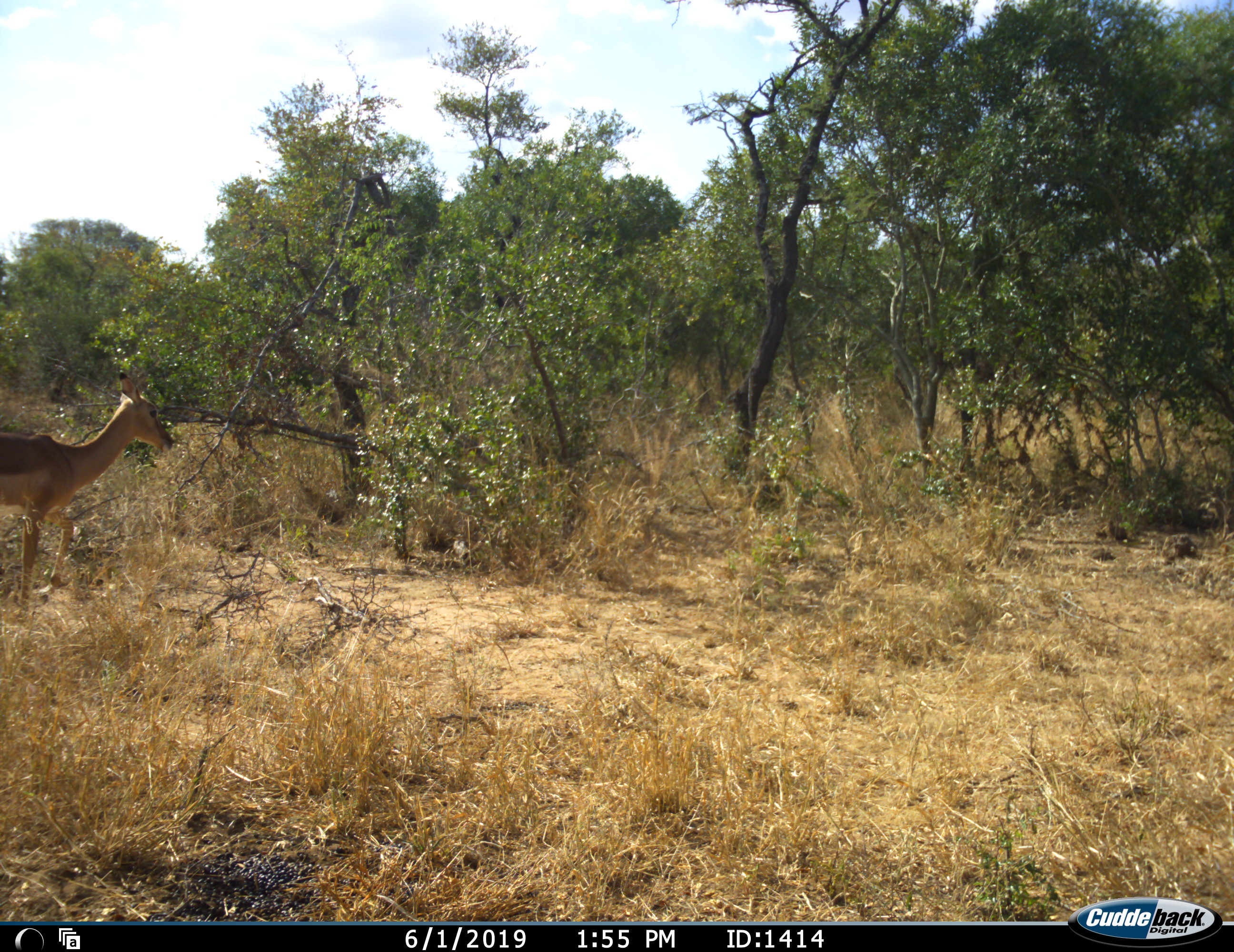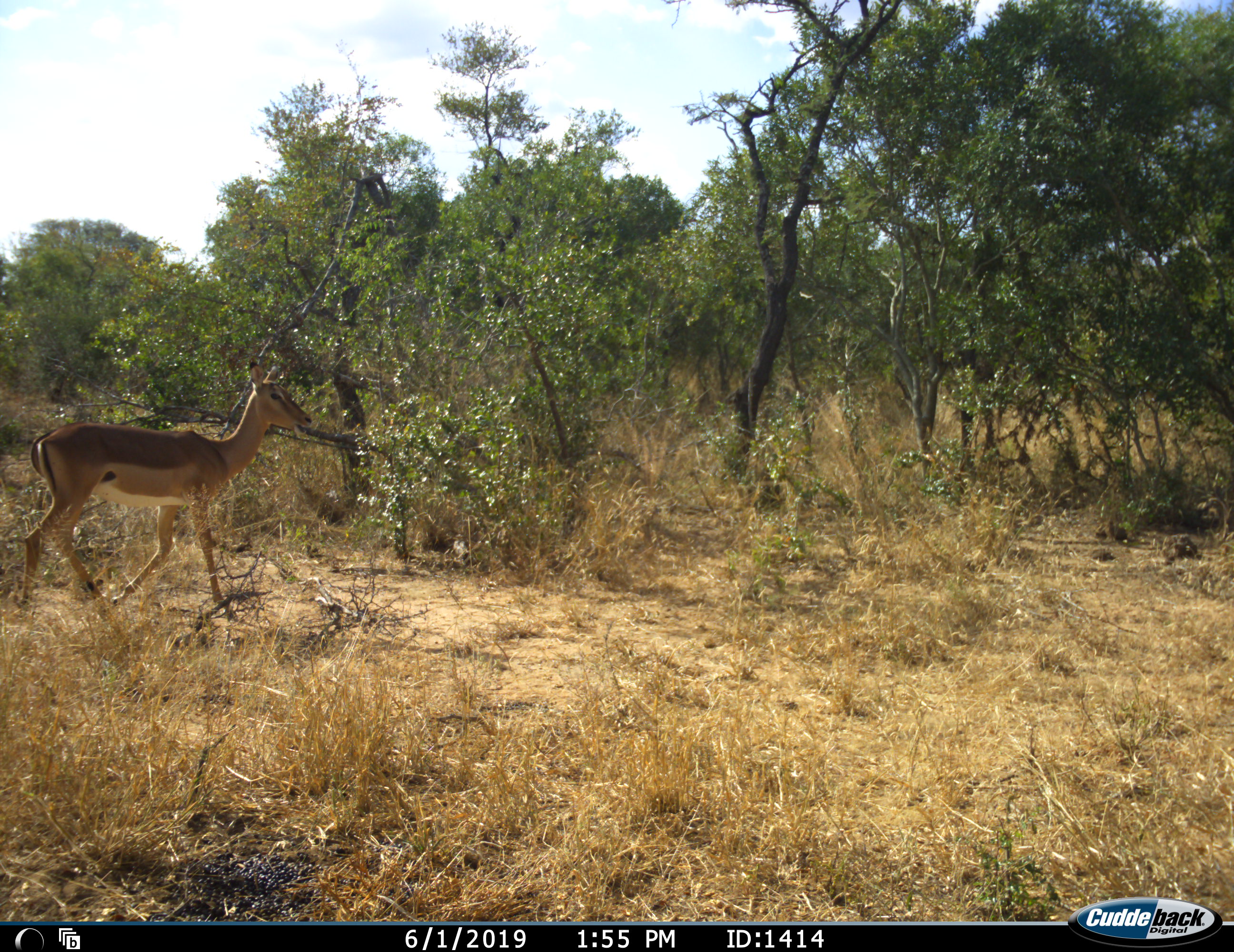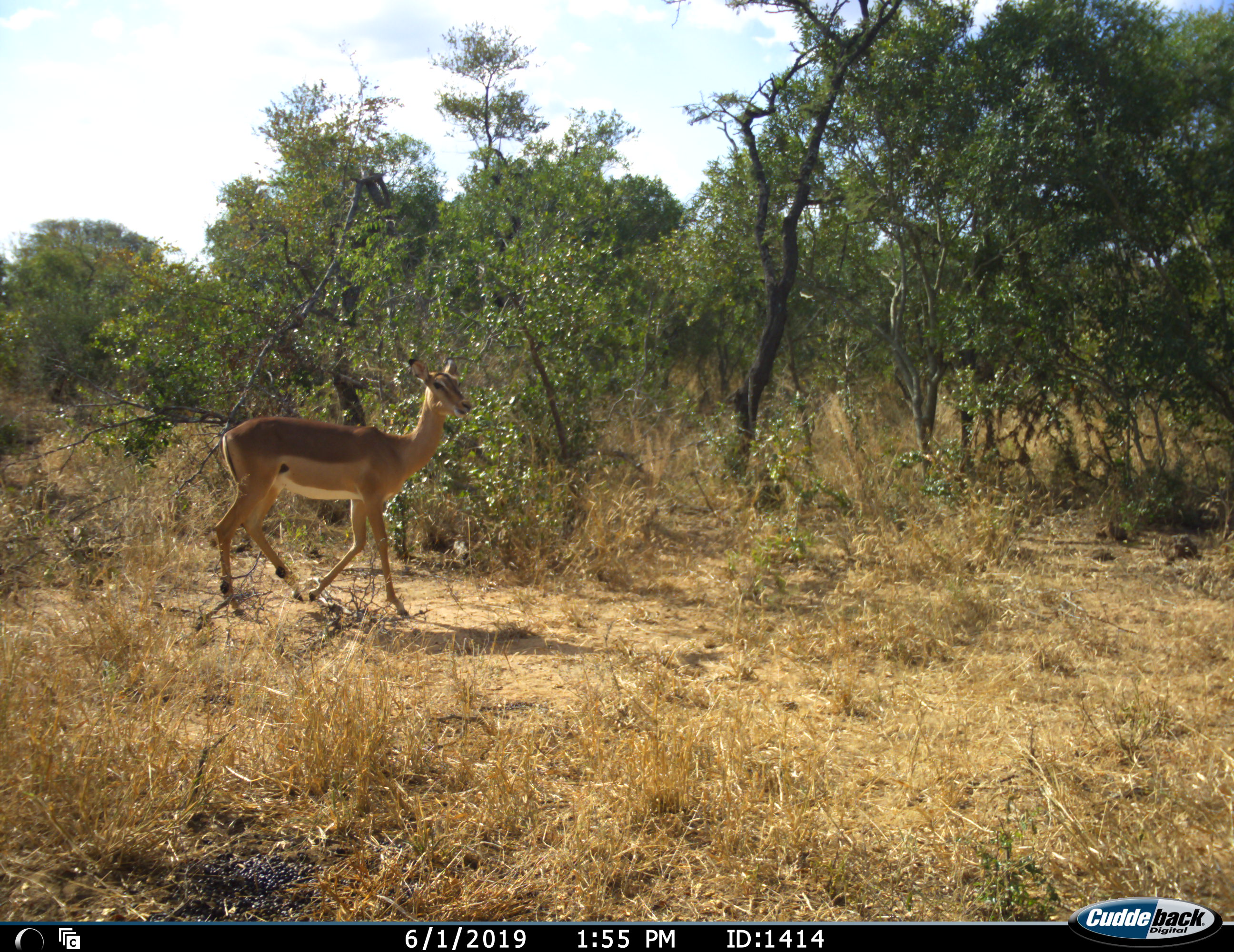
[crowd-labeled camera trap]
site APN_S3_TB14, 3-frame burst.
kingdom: Animalia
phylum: Chordata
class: Mammalia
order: Artiodactyla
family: Bovidae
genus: Aepyceros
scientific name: Aepyceros melampus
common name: impala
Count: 1.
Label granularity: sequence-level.